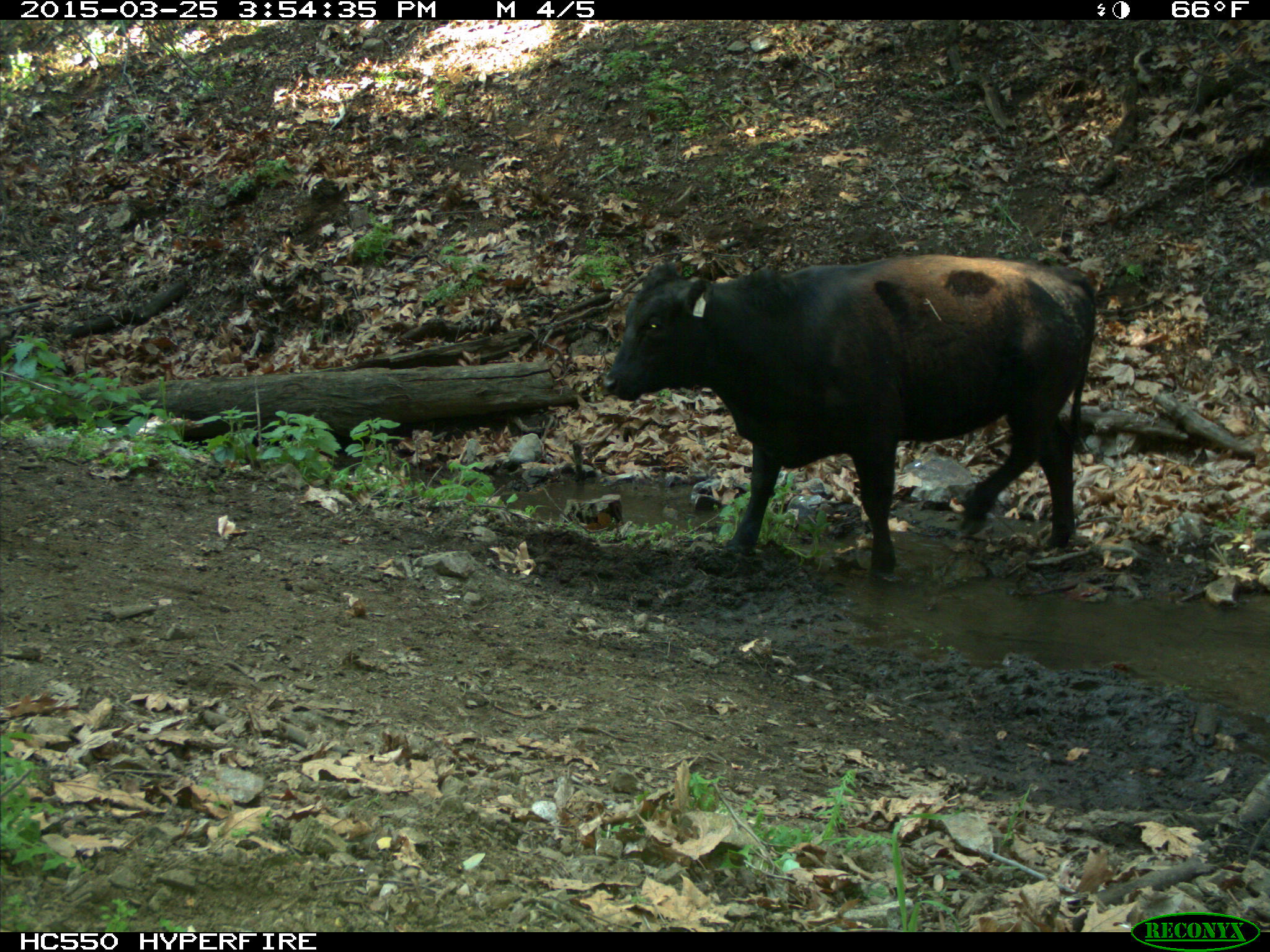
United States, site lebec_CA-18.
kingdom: Animalia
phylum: Chordata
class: Mammalia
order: Artiodactyla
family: Bovidae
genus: Bos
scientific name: Bos taurus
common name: domestic cow